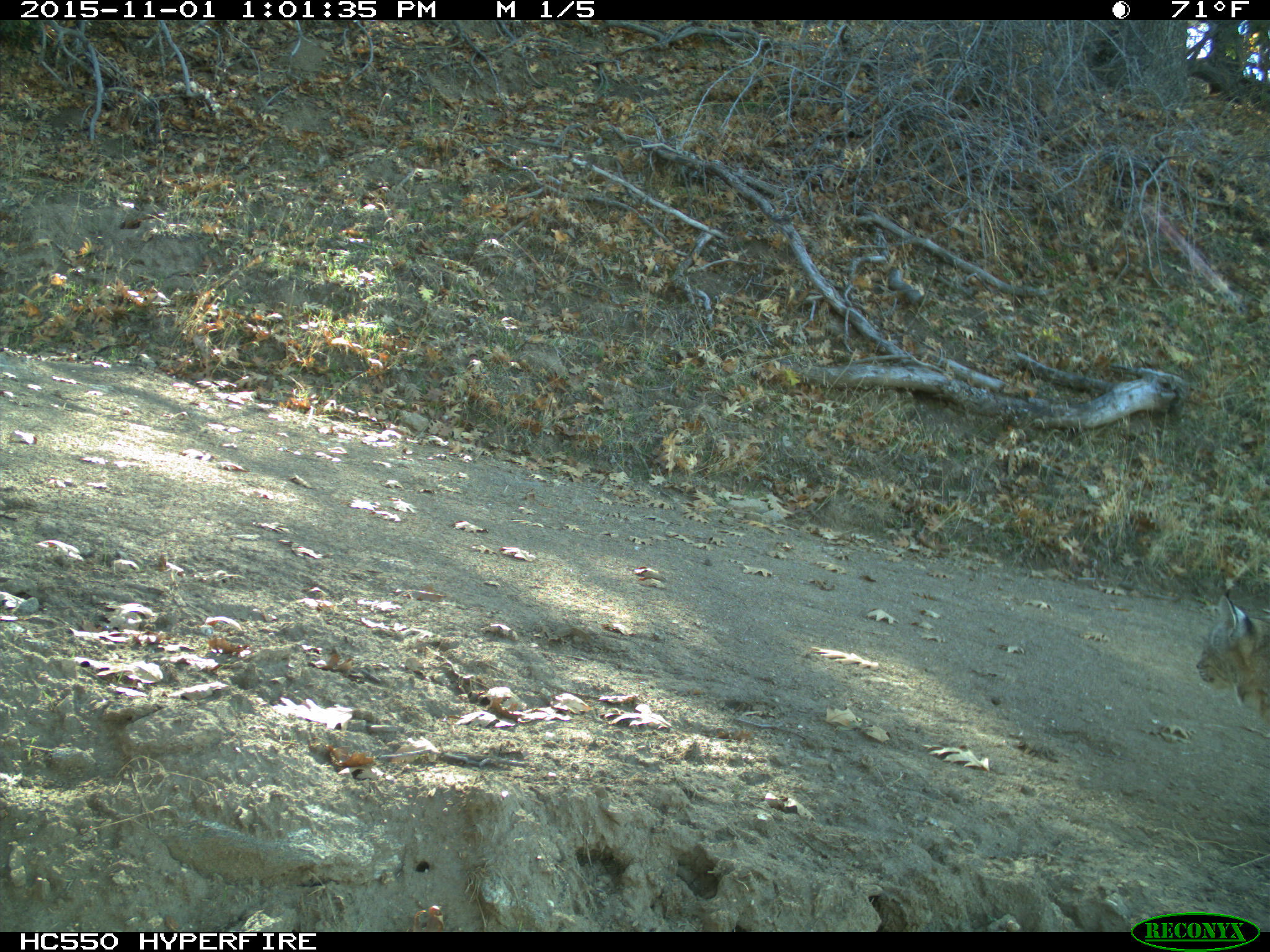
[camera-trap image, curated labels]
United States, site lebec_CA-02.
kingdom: Animalia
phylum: Chordata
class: Mammalia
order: Carnivora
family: Felidae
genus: Lynx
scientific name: Lynx rufus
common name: bobcat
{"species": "Lynx rufus (bobcat)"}